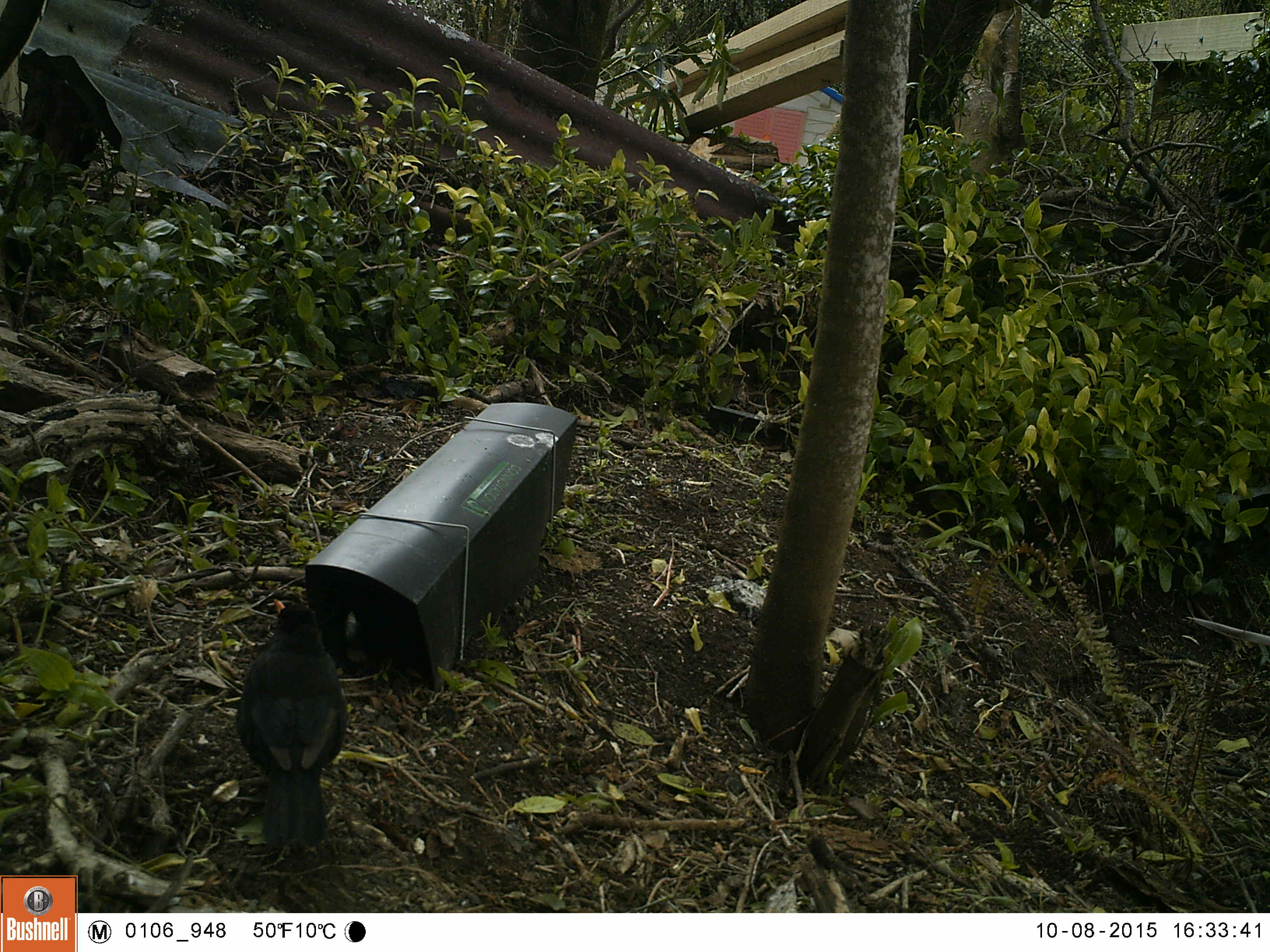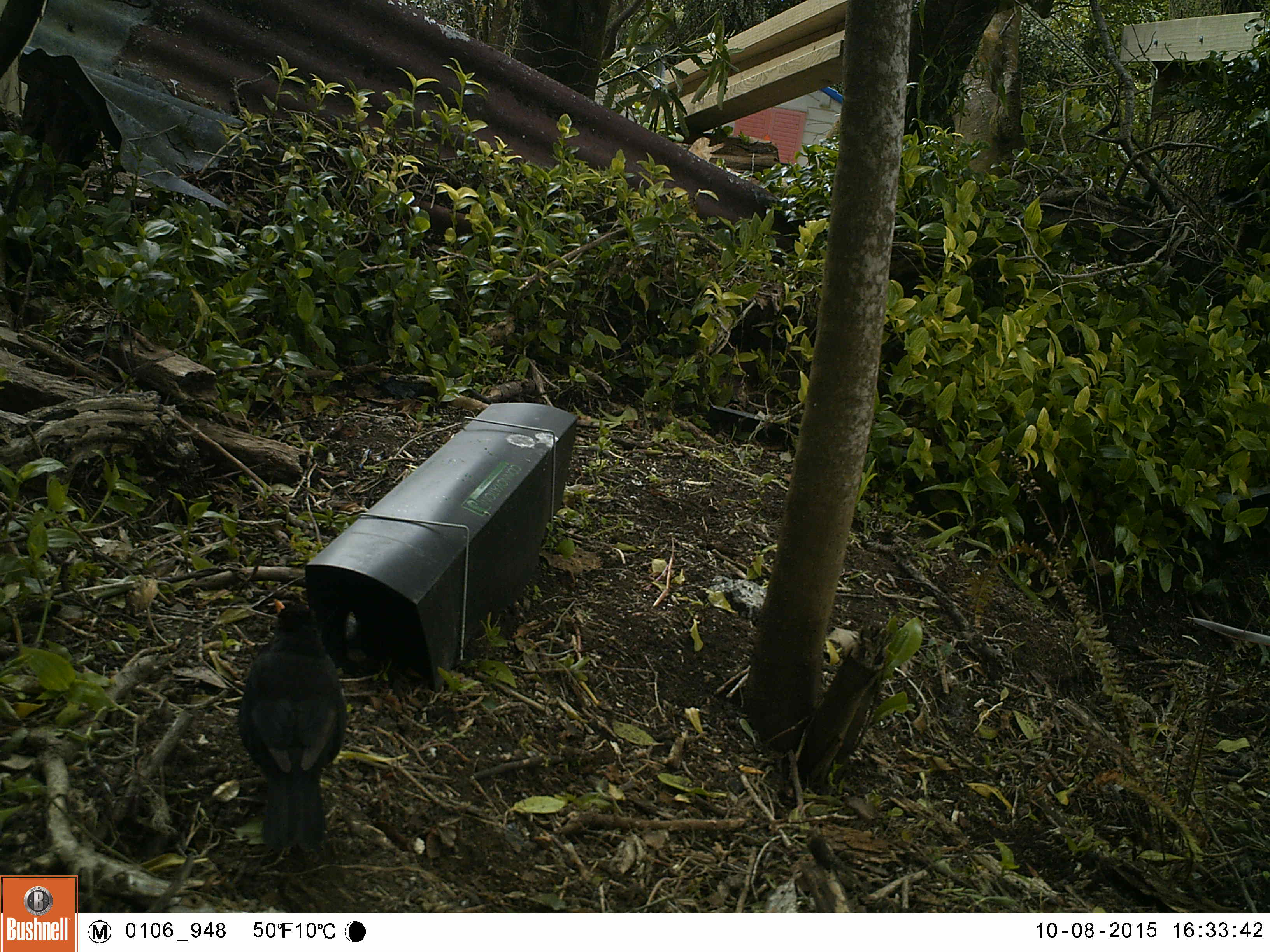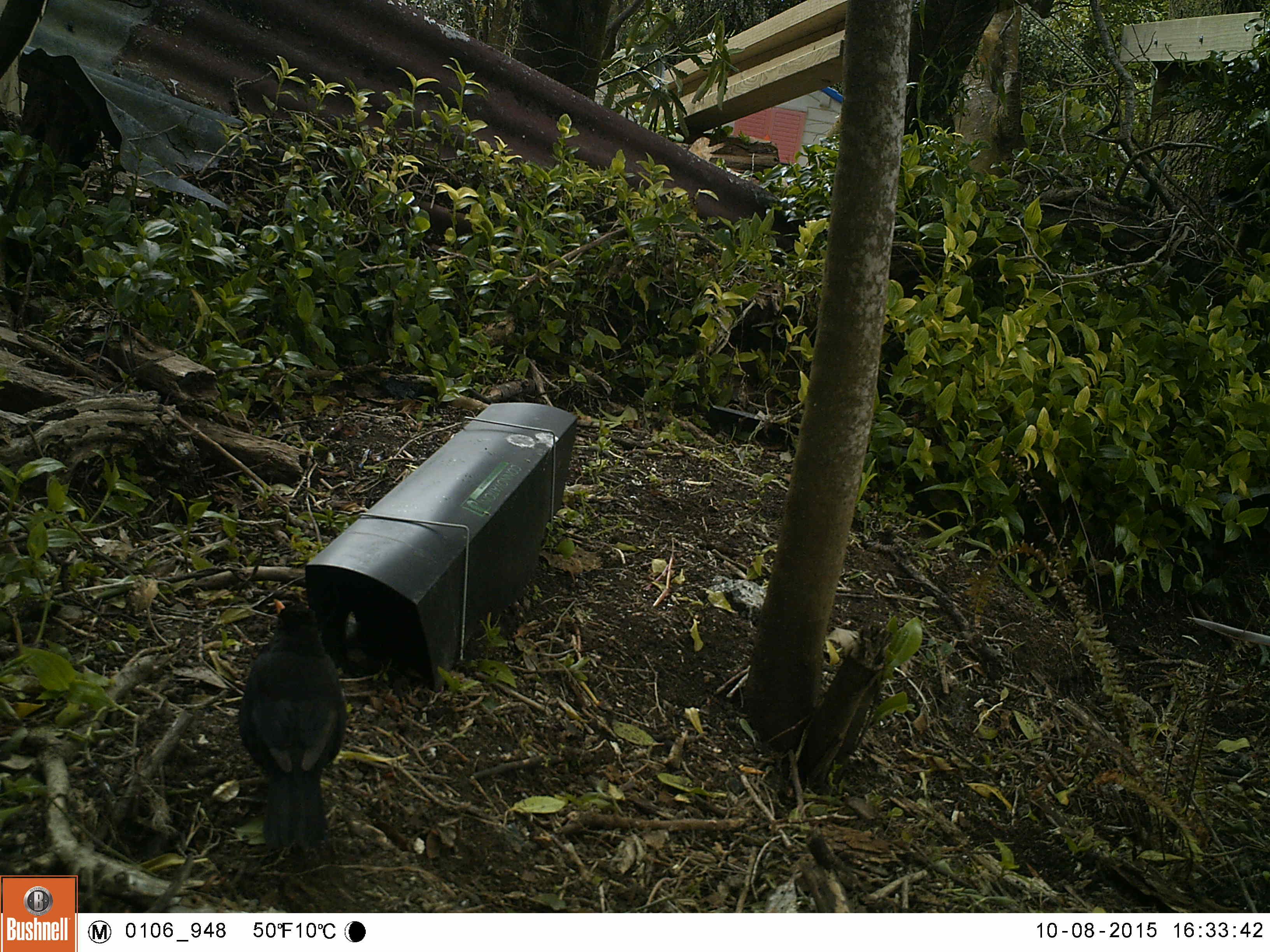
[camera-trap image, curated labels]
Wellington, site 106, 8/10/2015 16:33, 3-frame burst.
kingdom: Animalia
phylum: Chordata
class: Aves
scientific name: Aves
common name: bird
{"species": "bird (Aves)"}